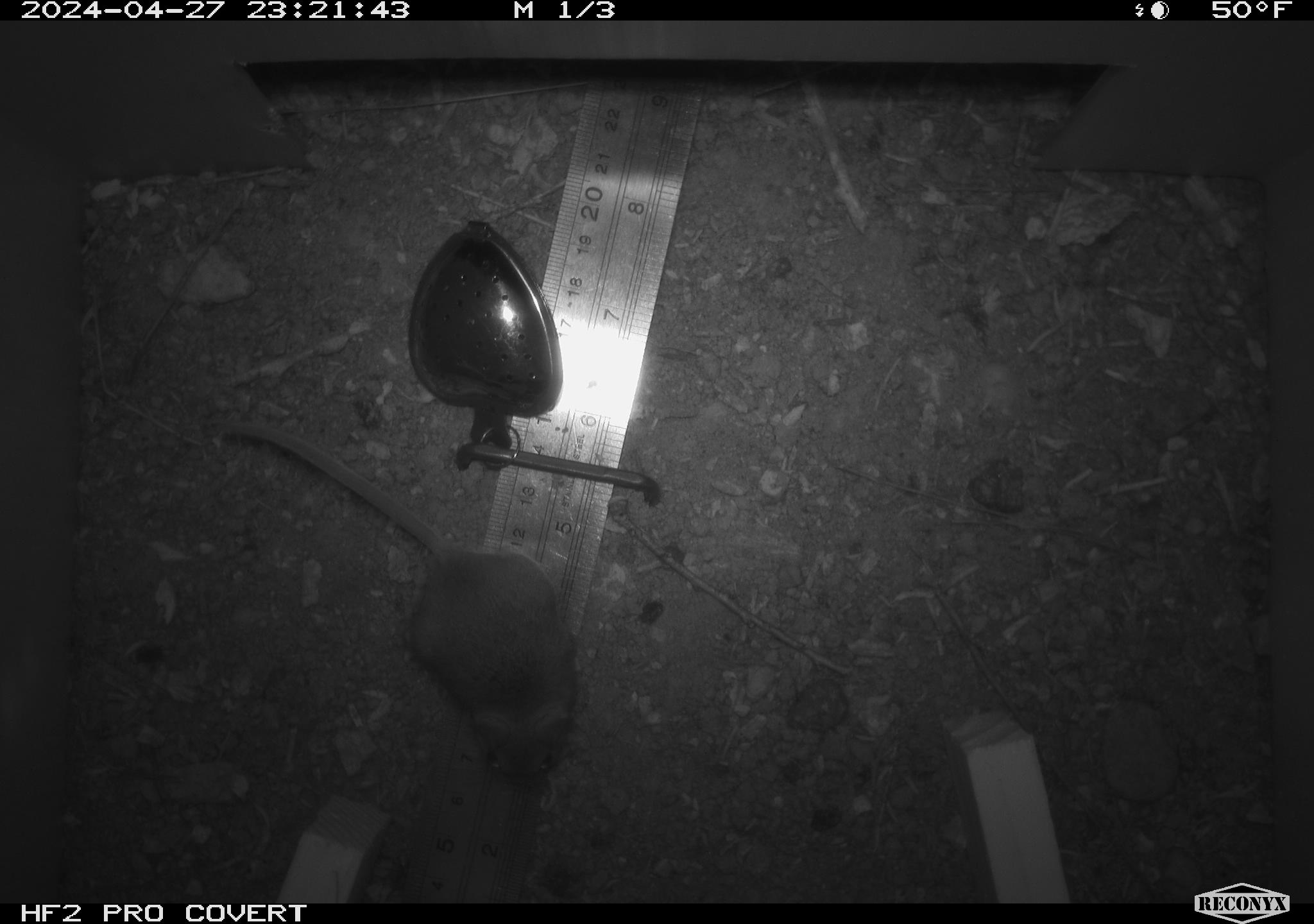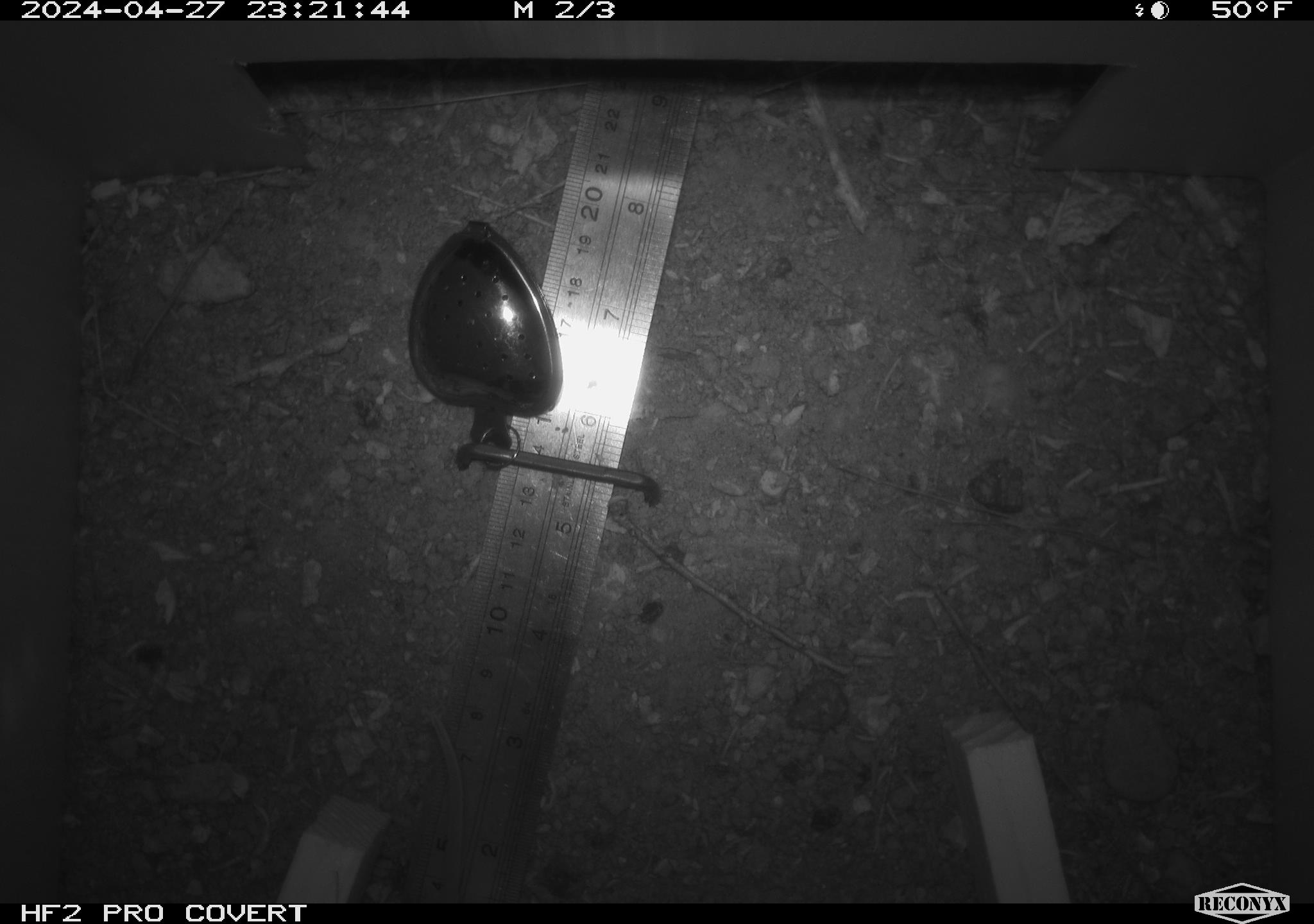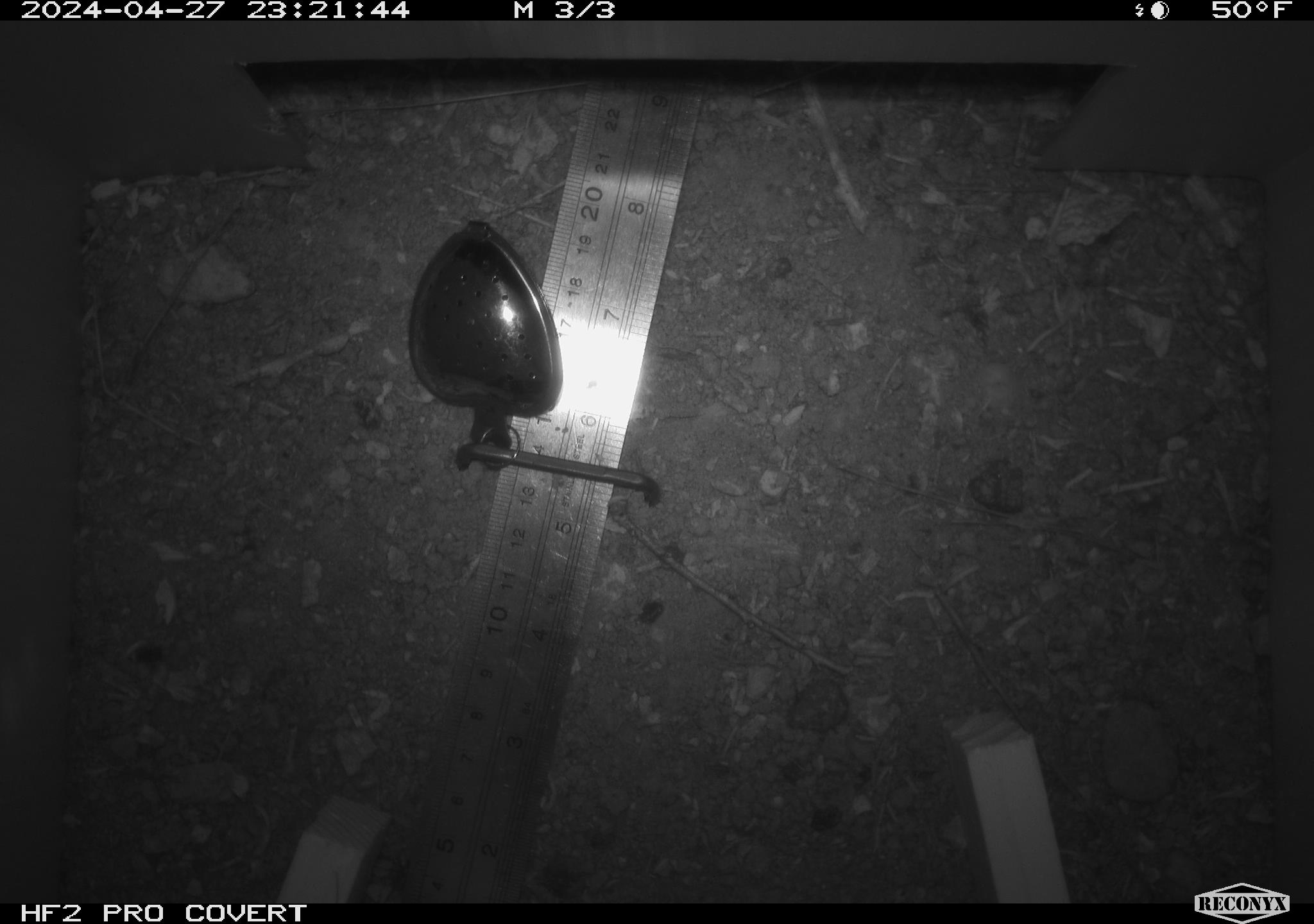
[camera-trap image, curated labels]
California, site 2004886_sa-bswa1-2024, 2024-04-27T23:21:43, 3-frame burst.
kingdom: Animalia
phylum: Chordata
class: Mammalia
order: Rodentia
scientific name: Rodentia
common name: mouse species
Mouse species (Rodentia).